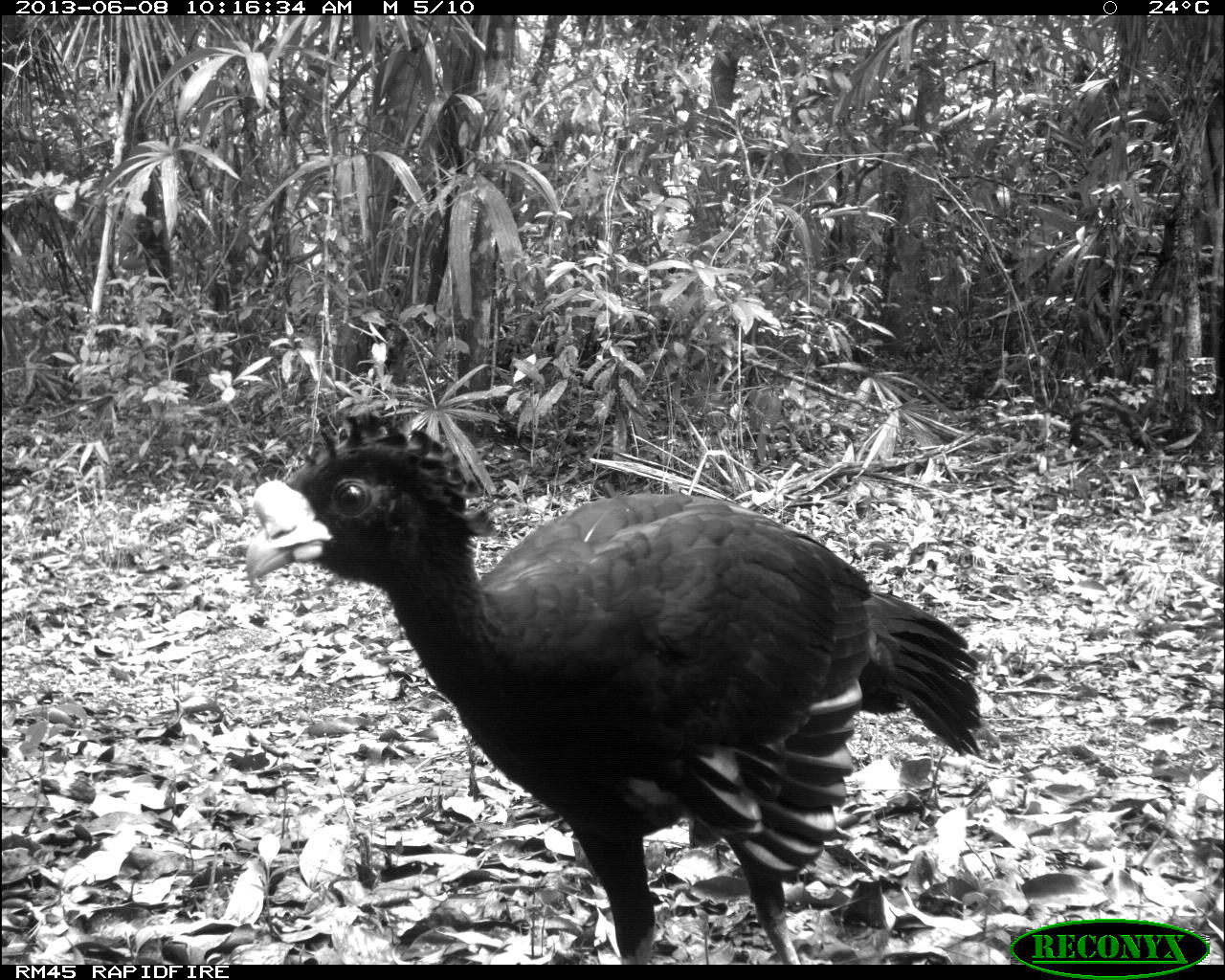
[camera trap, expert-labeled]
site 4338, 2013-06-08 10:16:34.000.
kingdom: Animalia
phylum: Chordata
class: Aves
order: Galliformes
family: Cracidae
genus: Crax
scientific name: Crax rubra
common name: great curassow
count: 1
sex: male